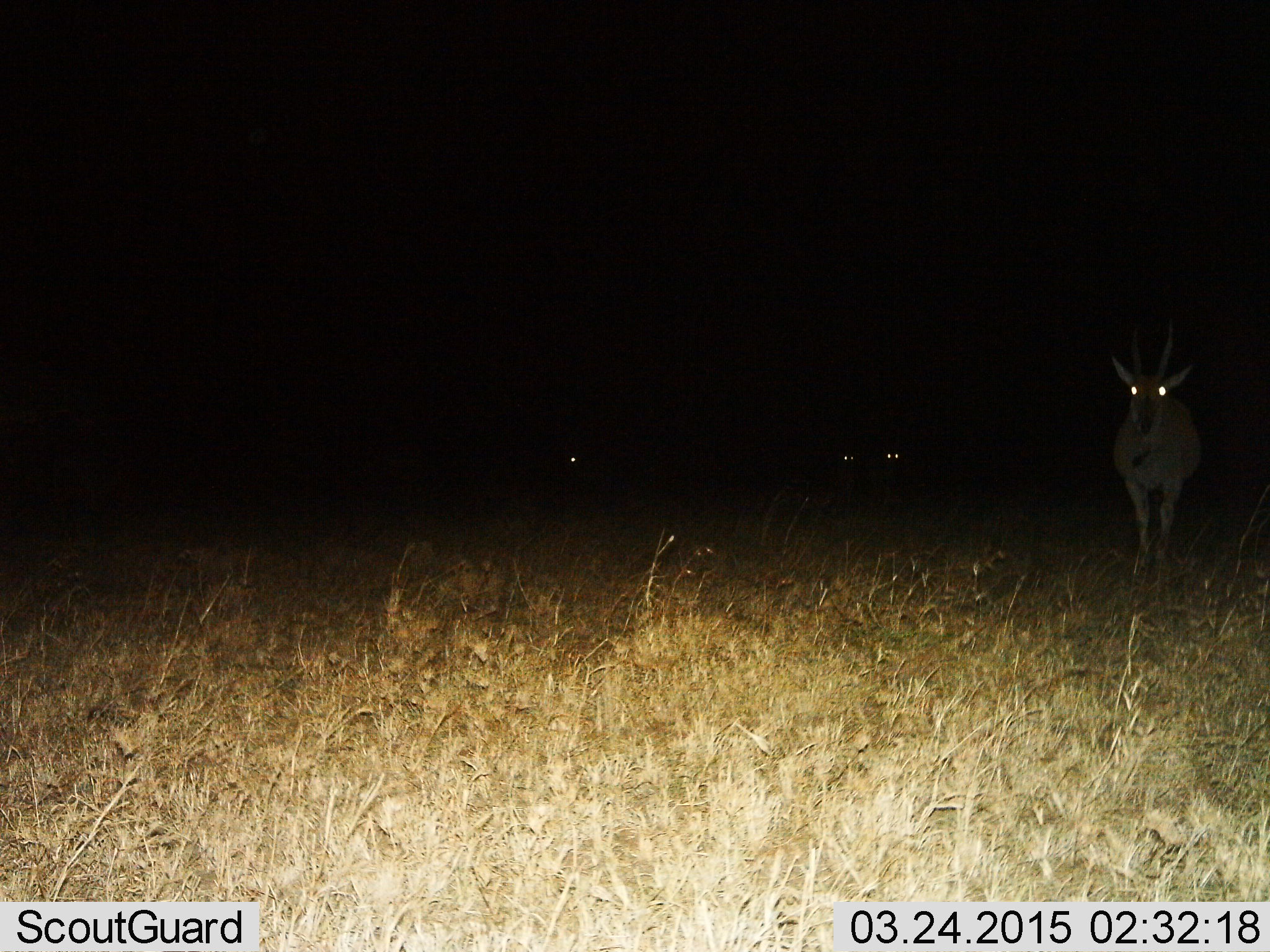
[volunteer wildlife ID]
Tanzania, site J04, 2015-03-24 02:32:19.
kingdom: Animalia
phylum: Chordata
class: Mammalia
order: Artiodactyla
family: Bovidae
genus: Nanger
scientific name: Nanger granti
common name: grant's gazelle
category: gazellegrants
Gazellegrants (grant's gazelle) (Nanger granti), count 4. Behavior (volunteer vote fractions): standing 67%, resting 11%, moving 22%, interacting 0%. Young present (vote fraction): 0%. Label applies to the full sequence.